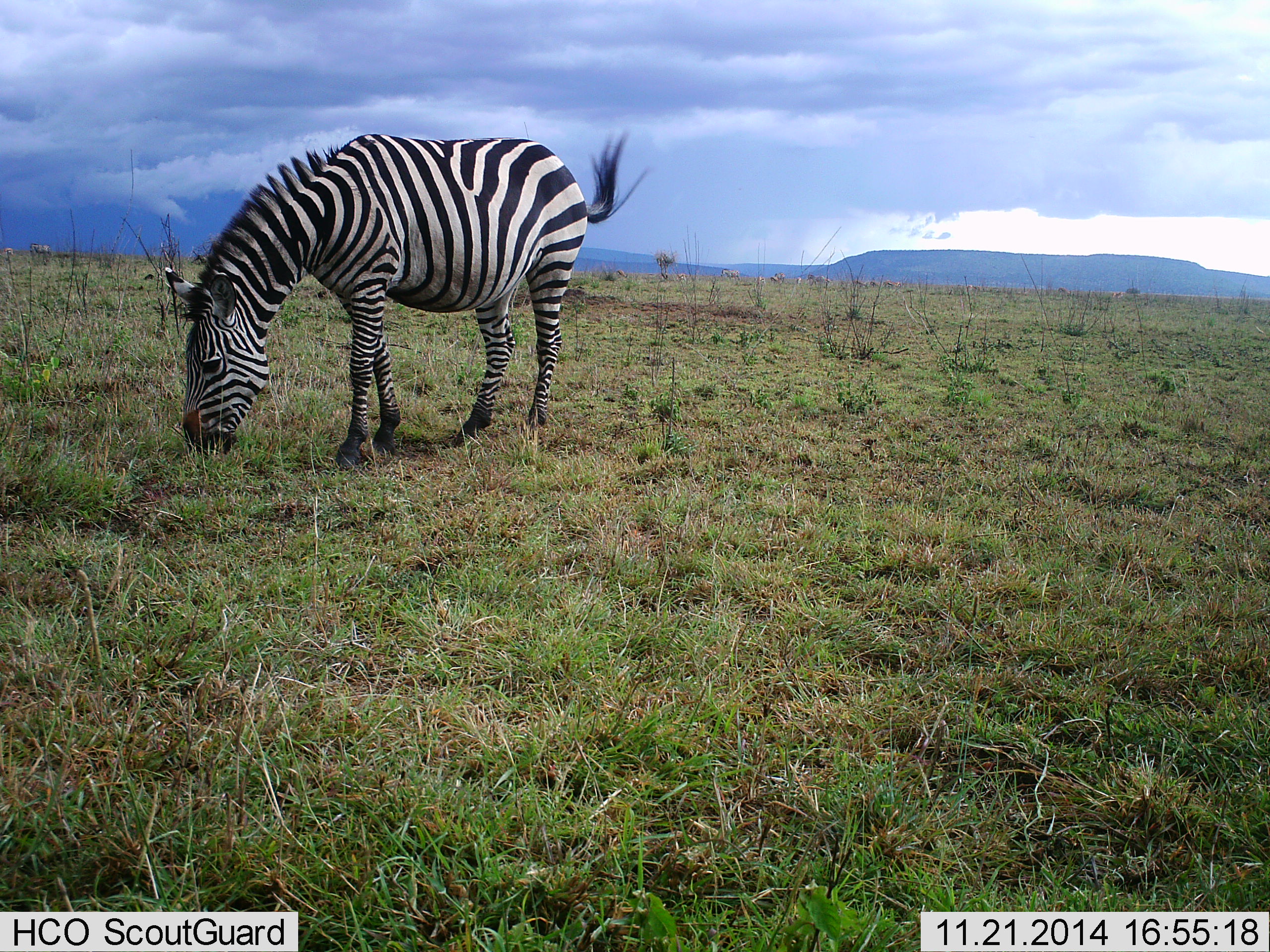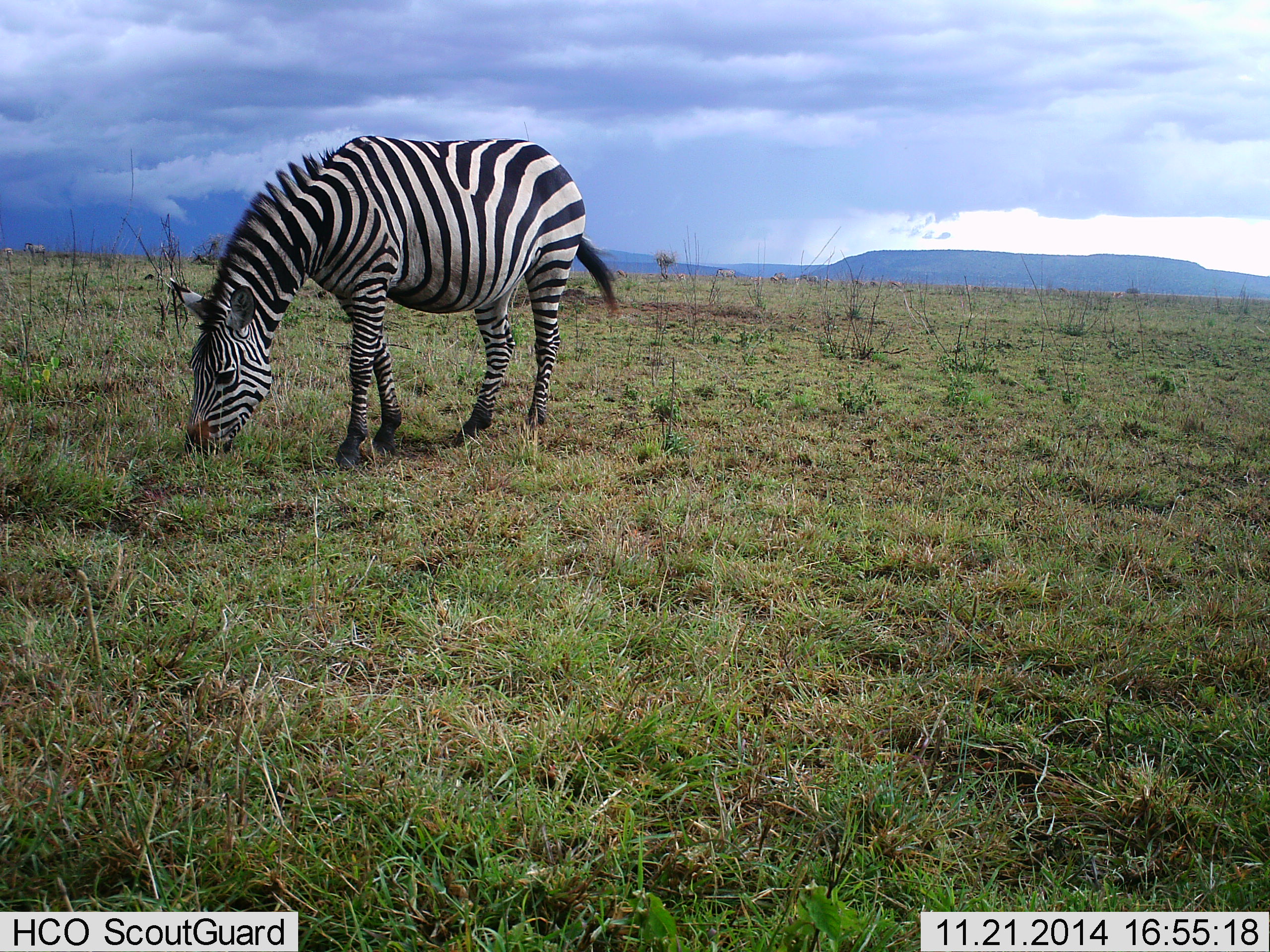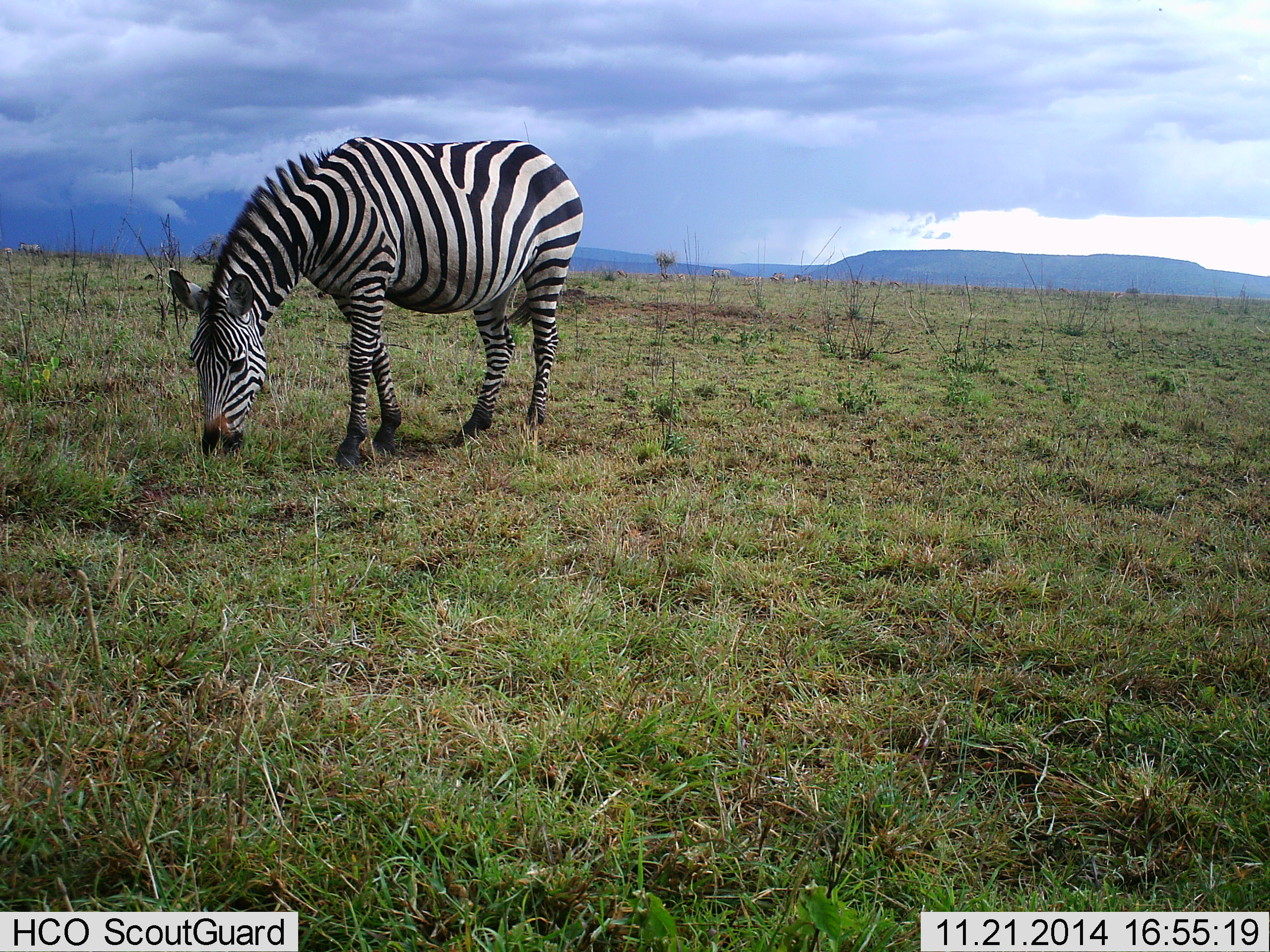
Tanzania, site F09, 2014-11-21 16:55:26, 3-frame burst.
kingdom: Animalia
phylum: Chordata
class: Mammalia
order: Perissodactyla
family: Equidae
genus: Equus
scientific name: Equus quagga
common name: plains zebra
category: zebra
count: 1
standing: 40%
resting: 0%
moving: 30%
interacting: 0%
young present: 0%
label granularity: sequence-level